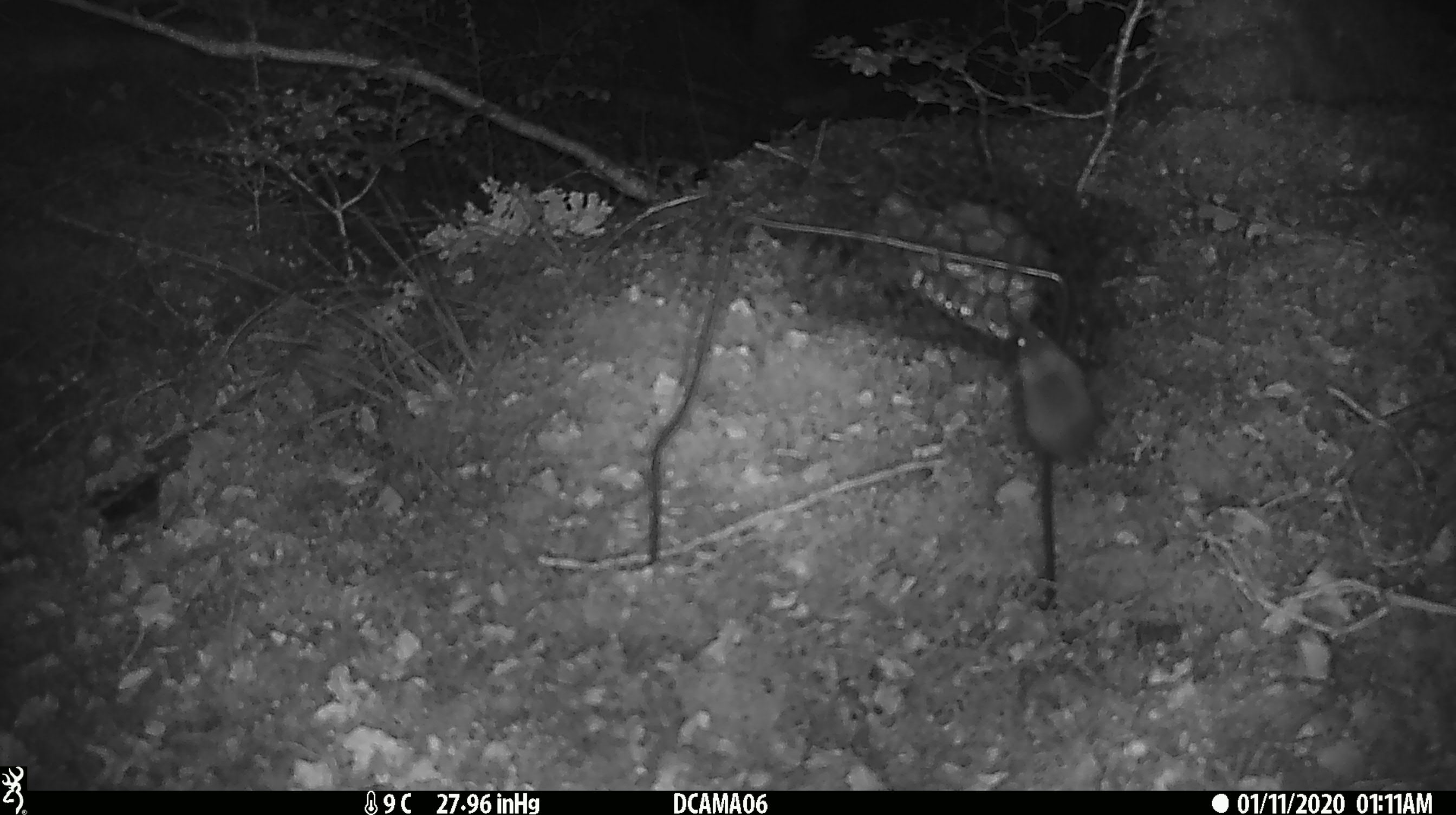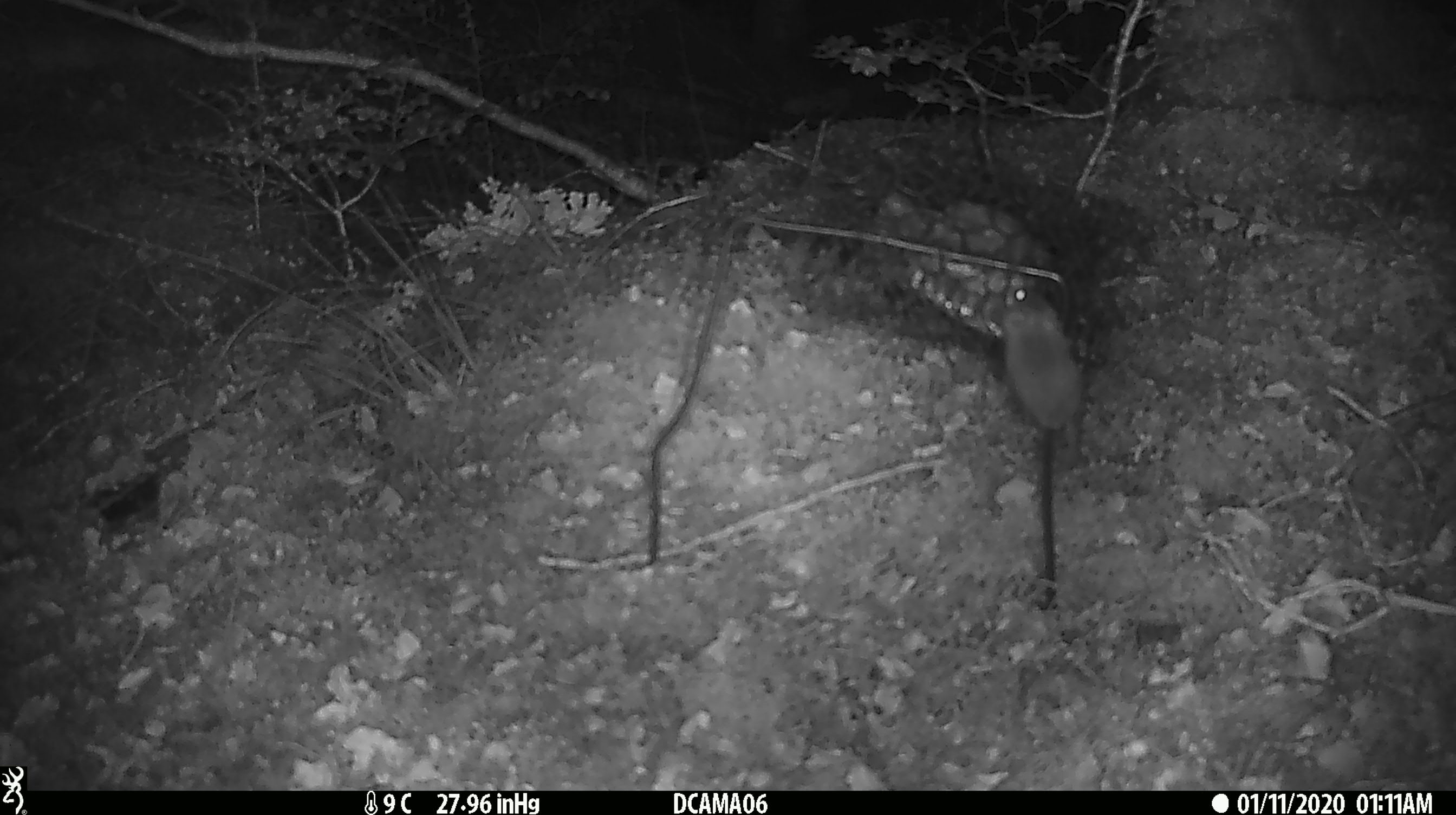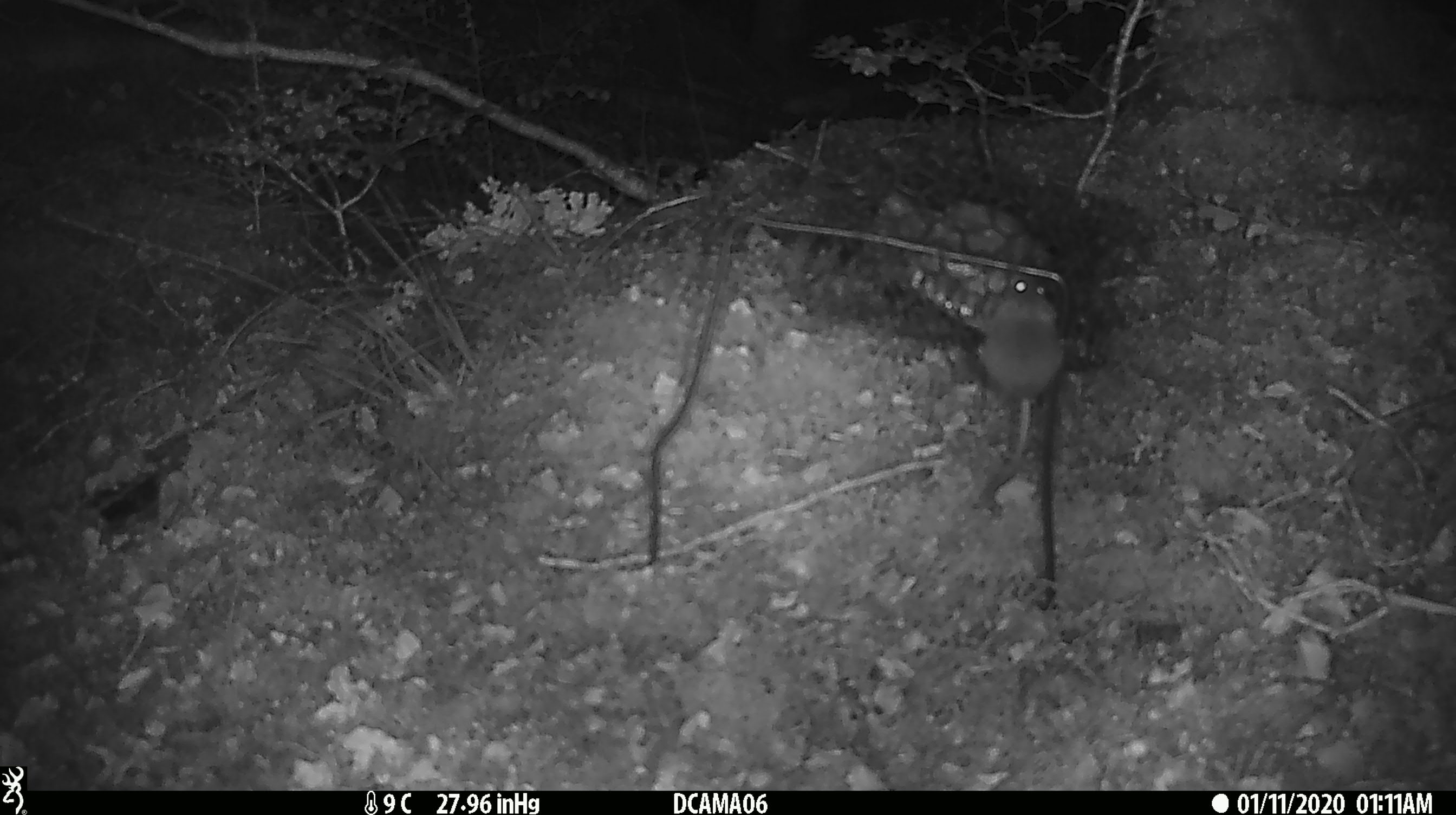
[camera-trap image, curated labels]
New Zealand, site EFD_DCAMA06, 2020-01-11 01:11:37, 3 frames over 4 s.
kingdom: Animalia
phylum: Chordata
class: Mammalia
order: Rodentia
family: Muridae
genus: Mus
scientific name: Mus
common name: mouse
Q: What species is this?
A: Mouse (Mus).